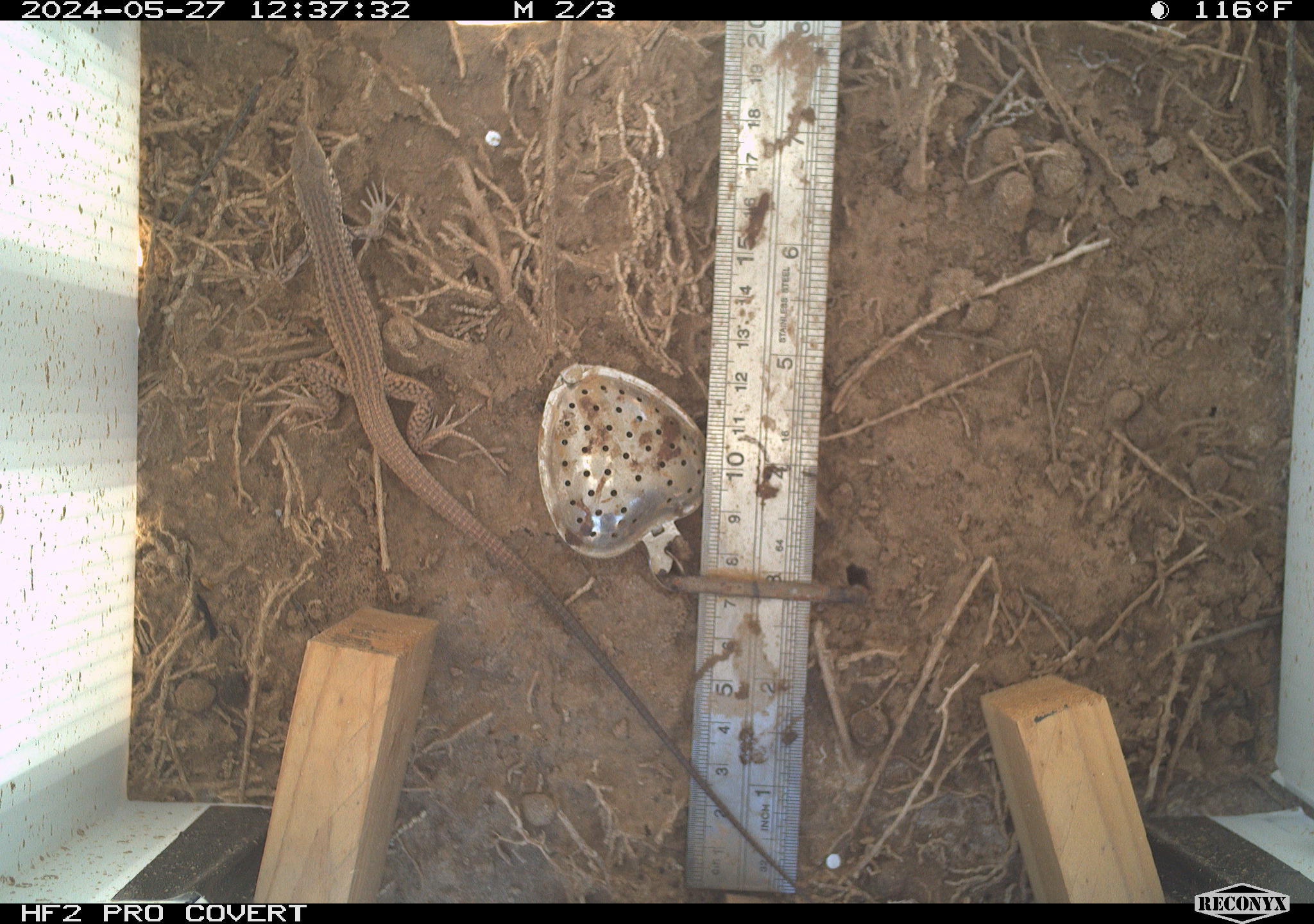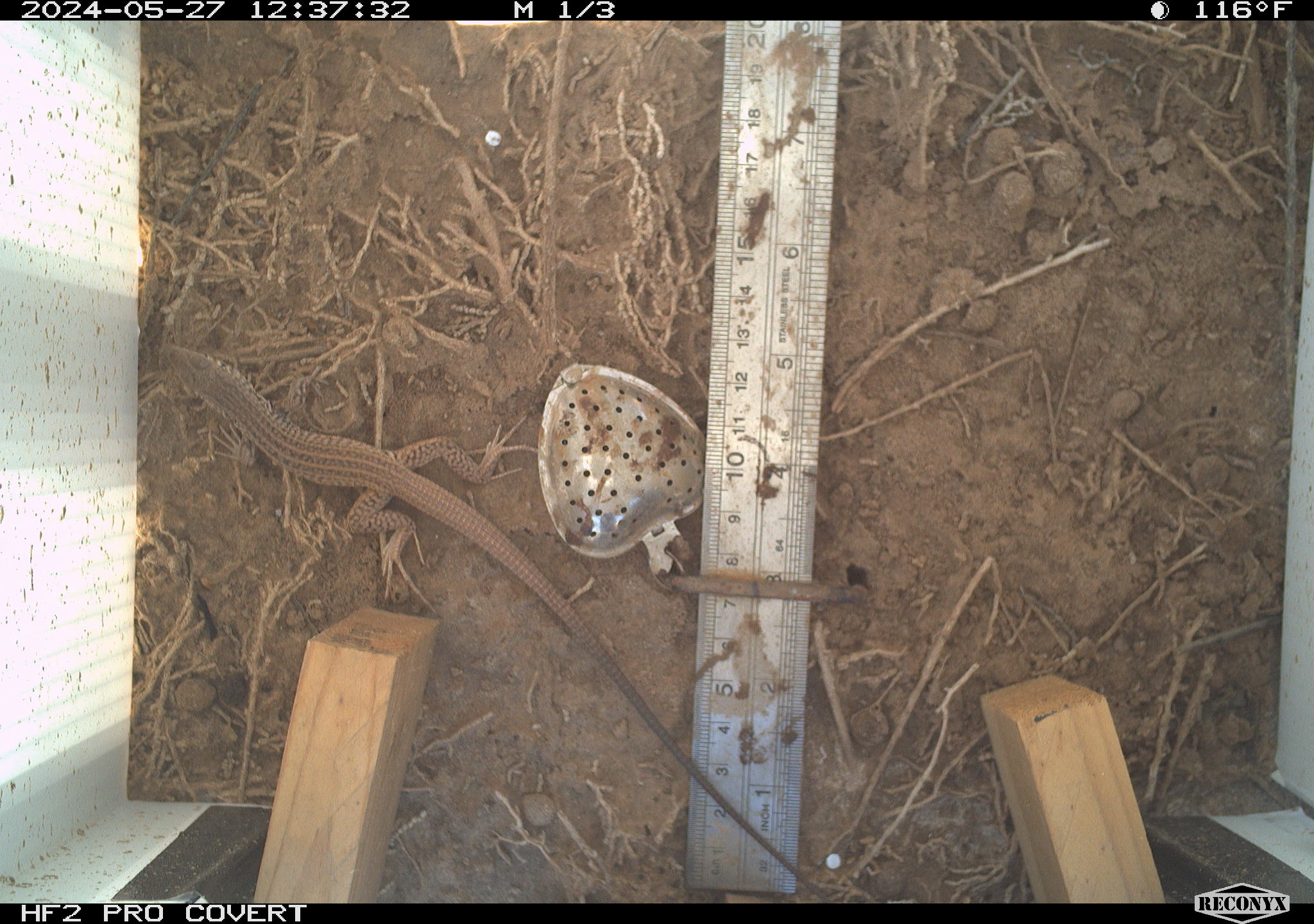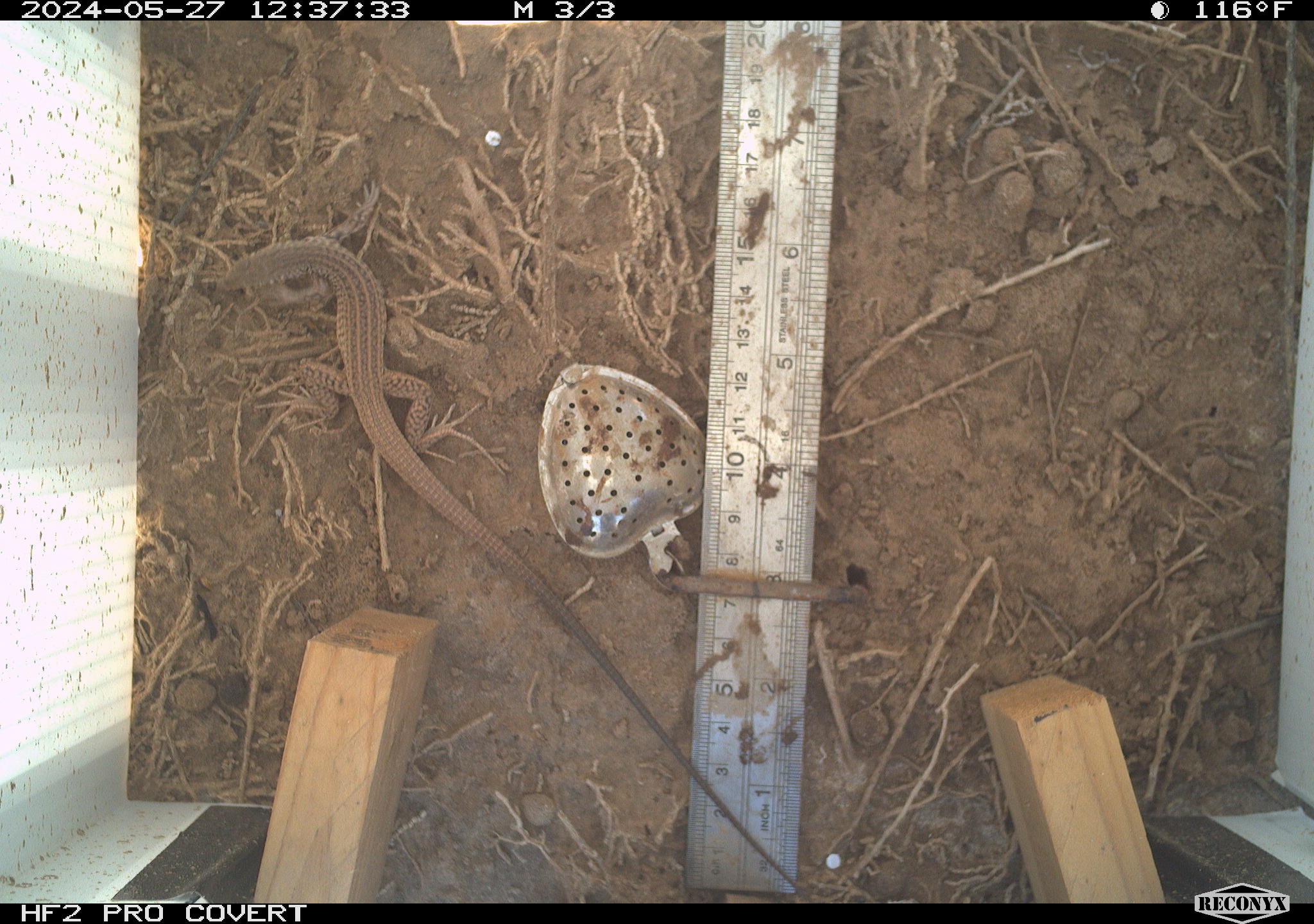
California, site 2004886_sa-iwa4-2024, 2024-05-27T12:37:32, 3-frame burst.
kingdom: Animalia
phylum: Chordata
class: Reptilia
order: Squamata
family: Teiidae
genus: Aspidoscelis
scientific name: Aspidoscelis tigris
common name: western whiptail